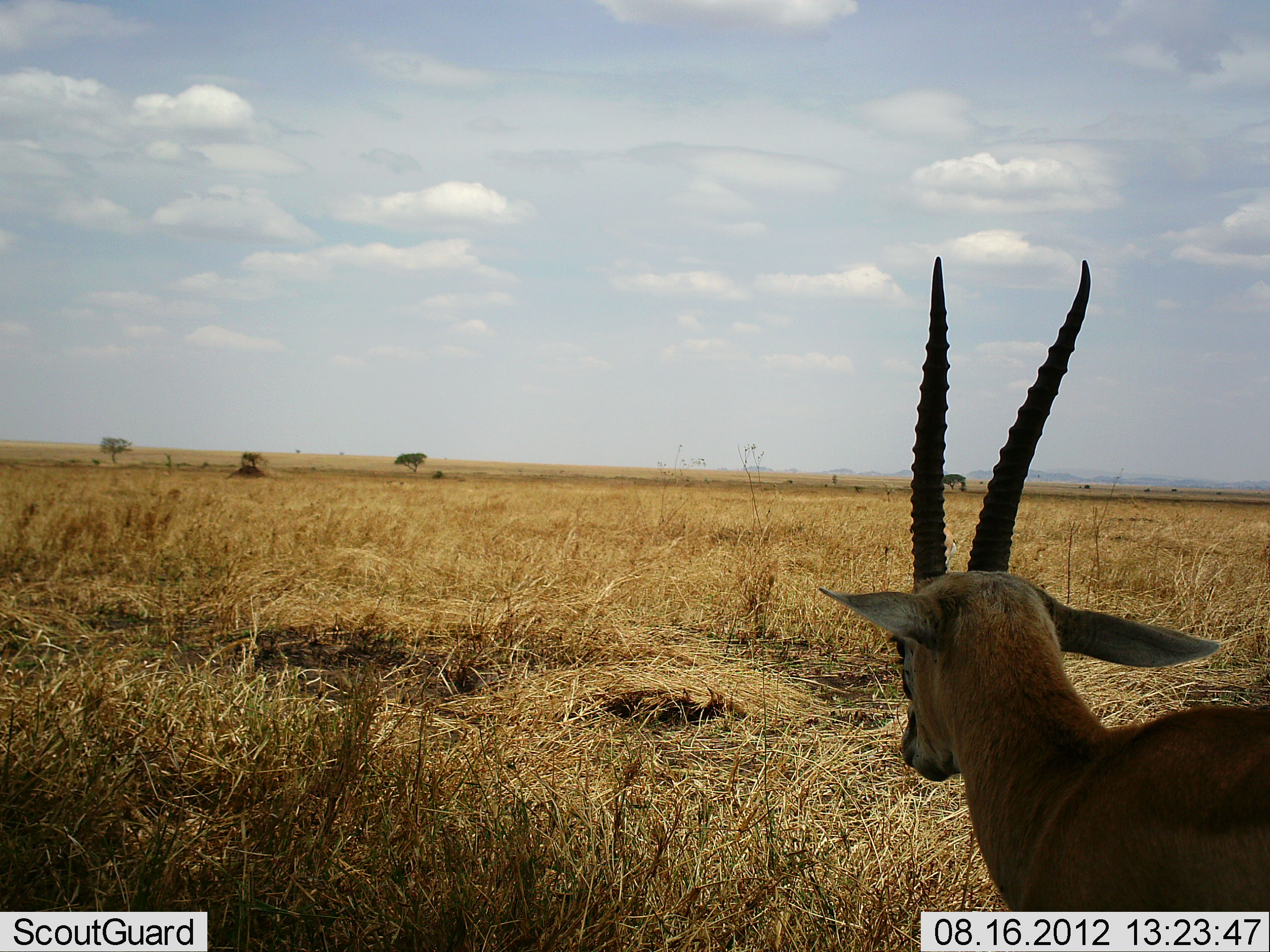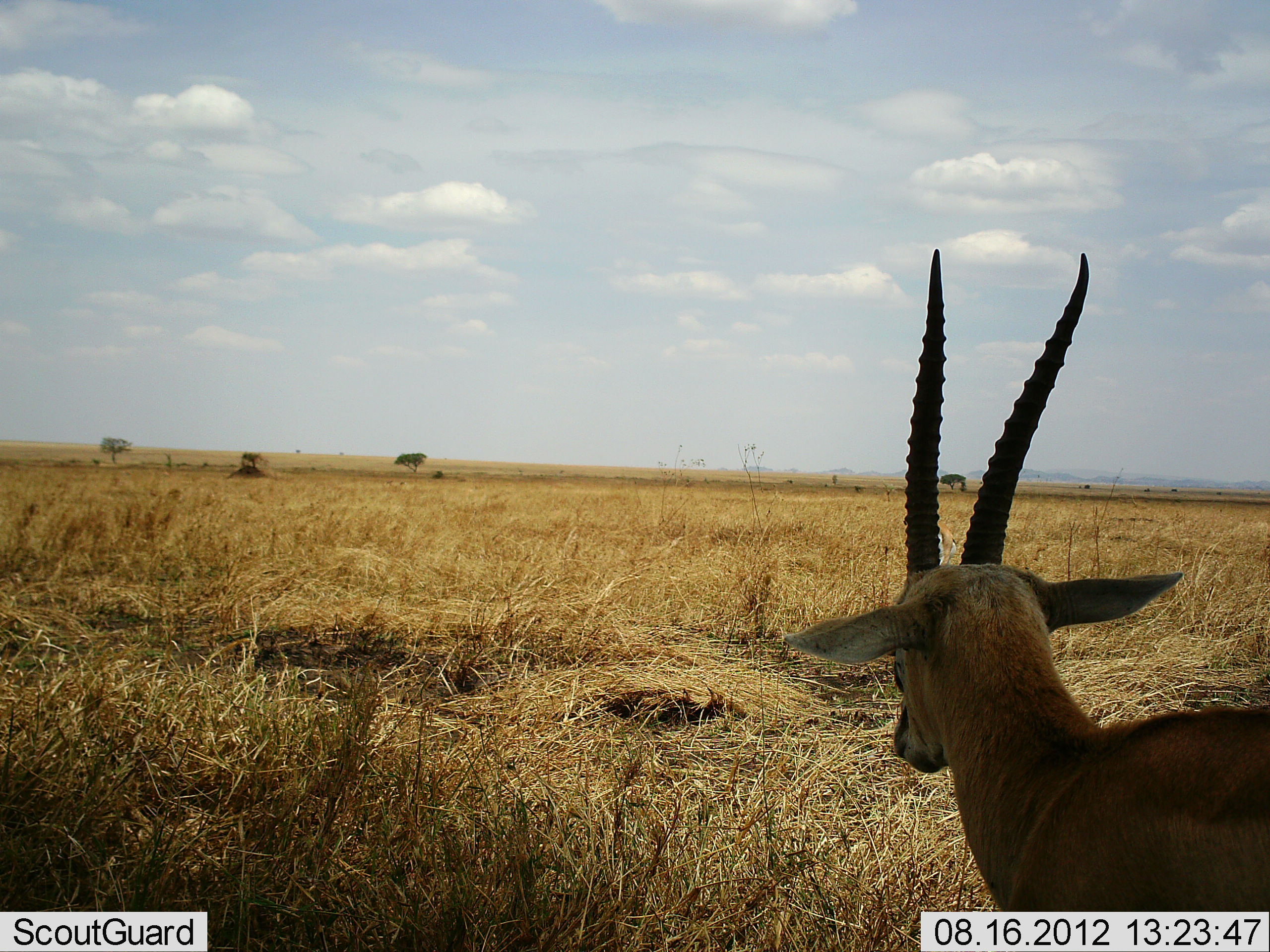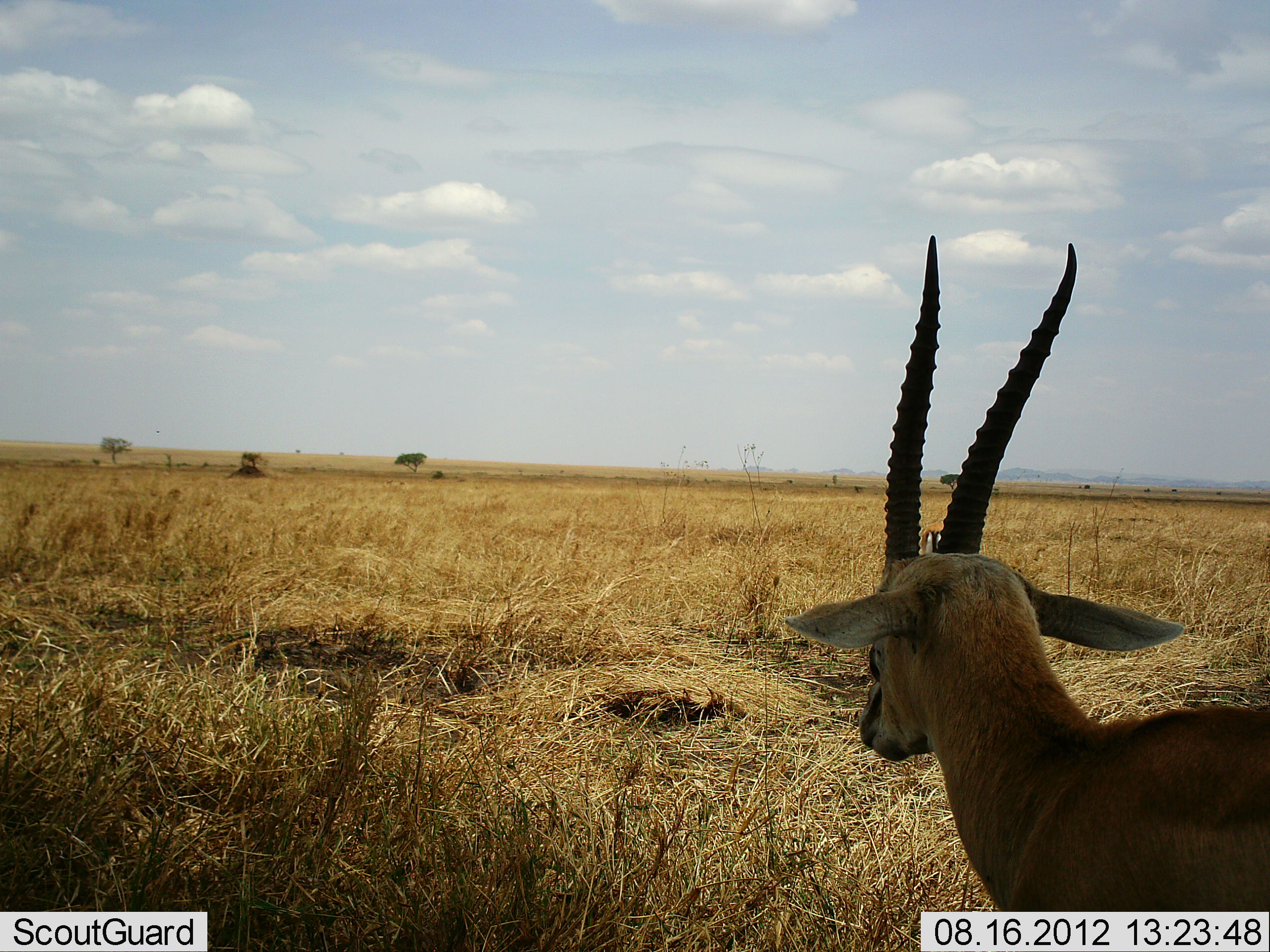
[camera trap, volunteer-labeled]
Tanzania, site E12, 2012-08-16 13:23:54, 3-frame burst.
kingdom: Animalia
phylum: Chordata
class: Mammalia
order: Artiodactyla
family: Bovidae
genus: Eudorcas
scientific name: Eudorcas thomsonii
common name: thomson's gazelle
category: gazellethomsons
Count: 1.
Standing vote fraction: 90%.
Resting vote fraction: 0%.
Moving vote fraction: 10%.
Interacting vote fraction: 0%.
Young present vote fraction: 0%.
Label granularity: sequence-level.